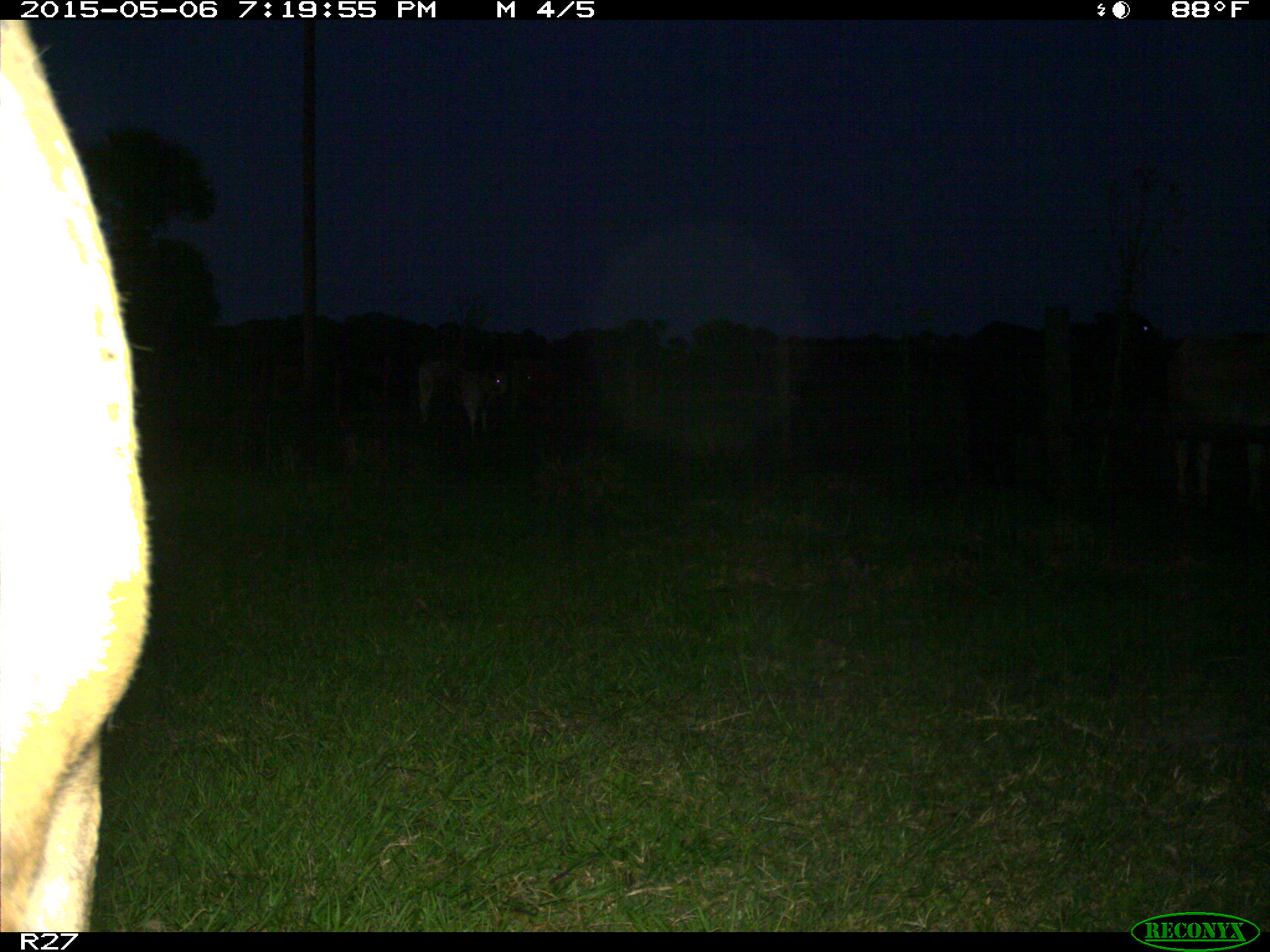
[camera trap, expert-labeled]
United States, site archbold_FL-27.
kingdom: Animalia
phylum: Chordata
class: Mammalia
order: Artiodactyla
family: Bovidae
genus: Bos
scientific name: Bos taurus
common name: domestic cow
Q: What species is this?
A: Bos taurus (domestic cow).